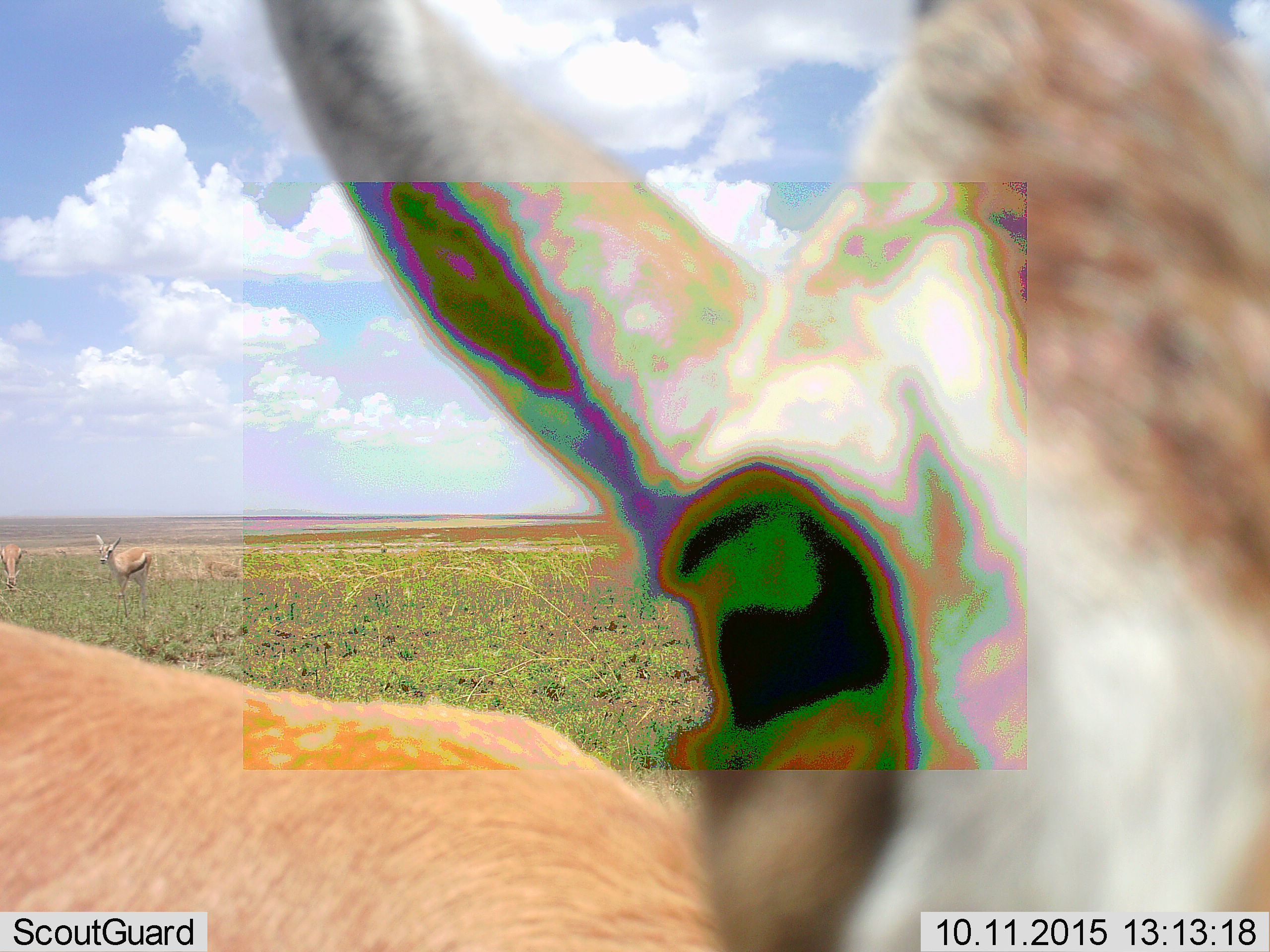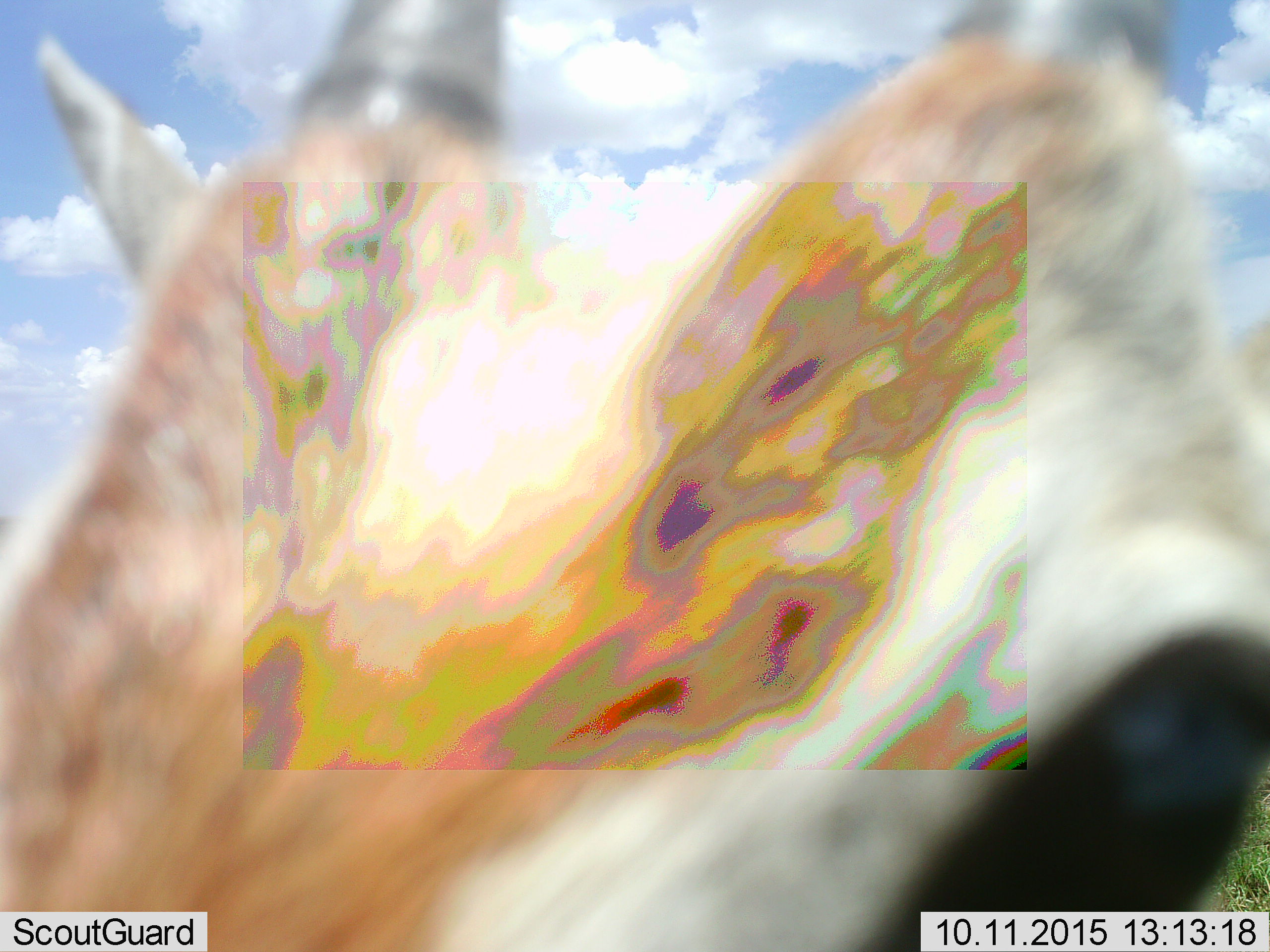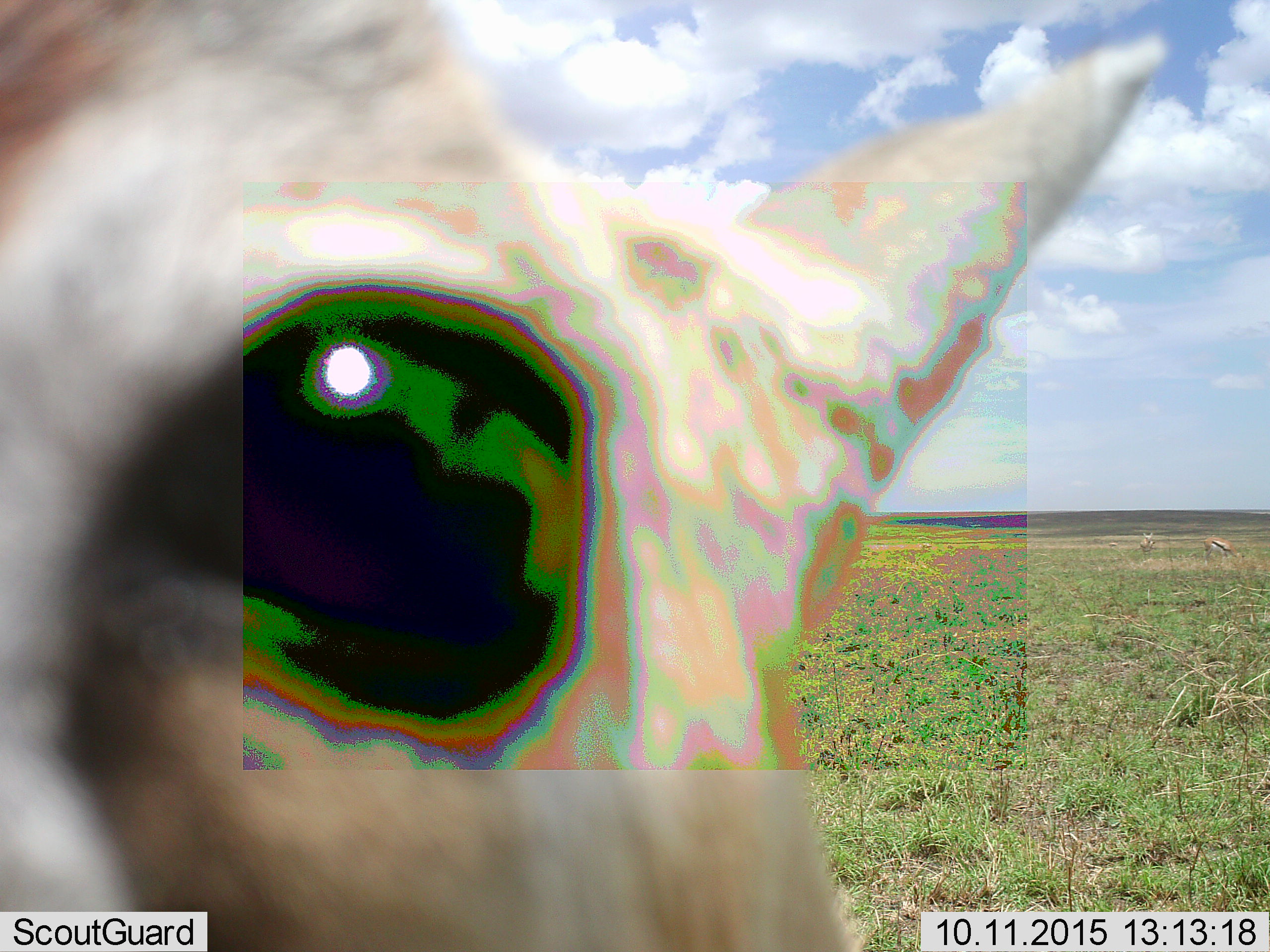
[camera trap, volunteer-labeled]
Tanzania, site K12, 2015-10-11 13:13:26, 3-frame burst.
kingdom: Animalia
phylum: Chordata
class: Mammalia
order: Artiodactyla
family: Bovidae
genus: Eudorcas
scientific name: Eudorcas thomsonii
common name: thomson's gazelle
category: gazellethomsons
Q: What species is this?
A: Gazellethomsons (thomson's gazelle) (Eudorcas thomsonii).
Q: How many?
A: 6.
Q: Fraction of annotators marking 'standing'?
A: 100%.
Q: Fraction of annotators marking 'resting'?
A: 0%.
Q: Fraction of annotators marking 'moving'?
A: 17%.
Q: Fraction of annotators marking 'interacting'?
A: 0%.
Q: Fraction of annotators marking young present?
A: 17%.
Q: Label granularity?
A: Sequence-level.